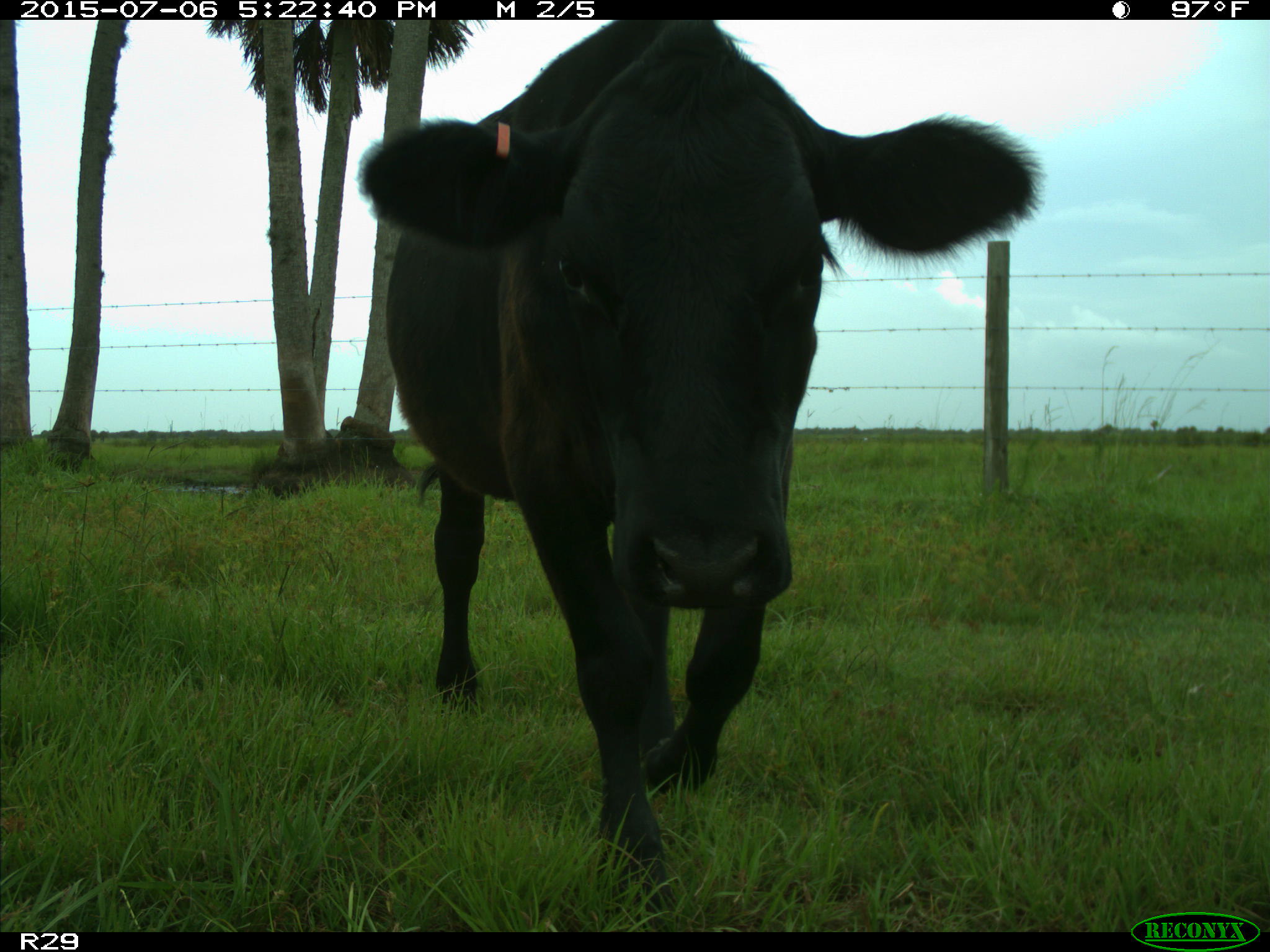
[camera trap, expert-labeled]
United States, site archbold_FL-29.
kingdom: Animalia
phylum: Chordata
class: Mammalia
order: Artiodactyla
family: Bovidae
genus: Bos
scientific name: Bos taurus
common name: domestic cow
Bos taurus (domestic cow).